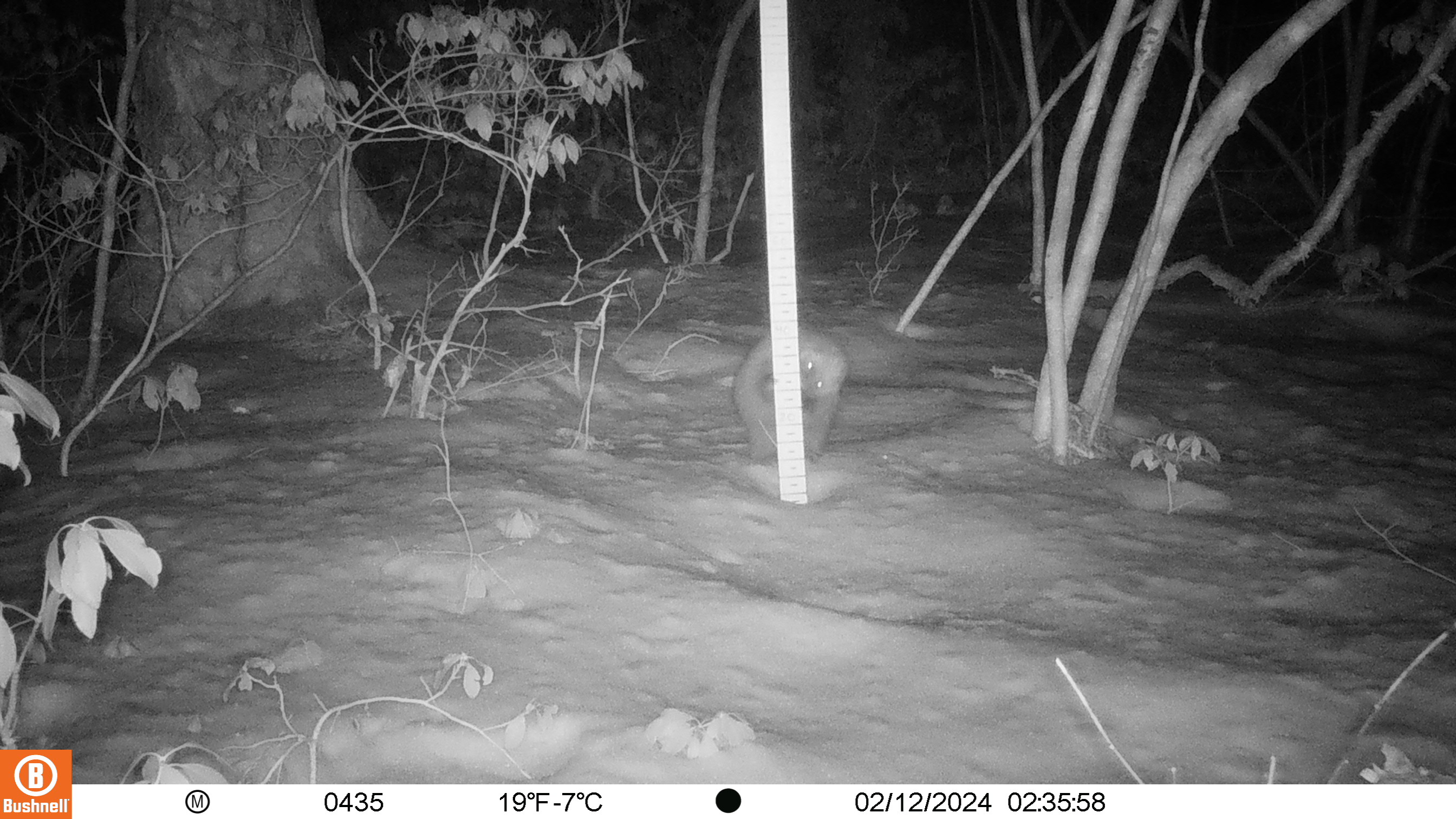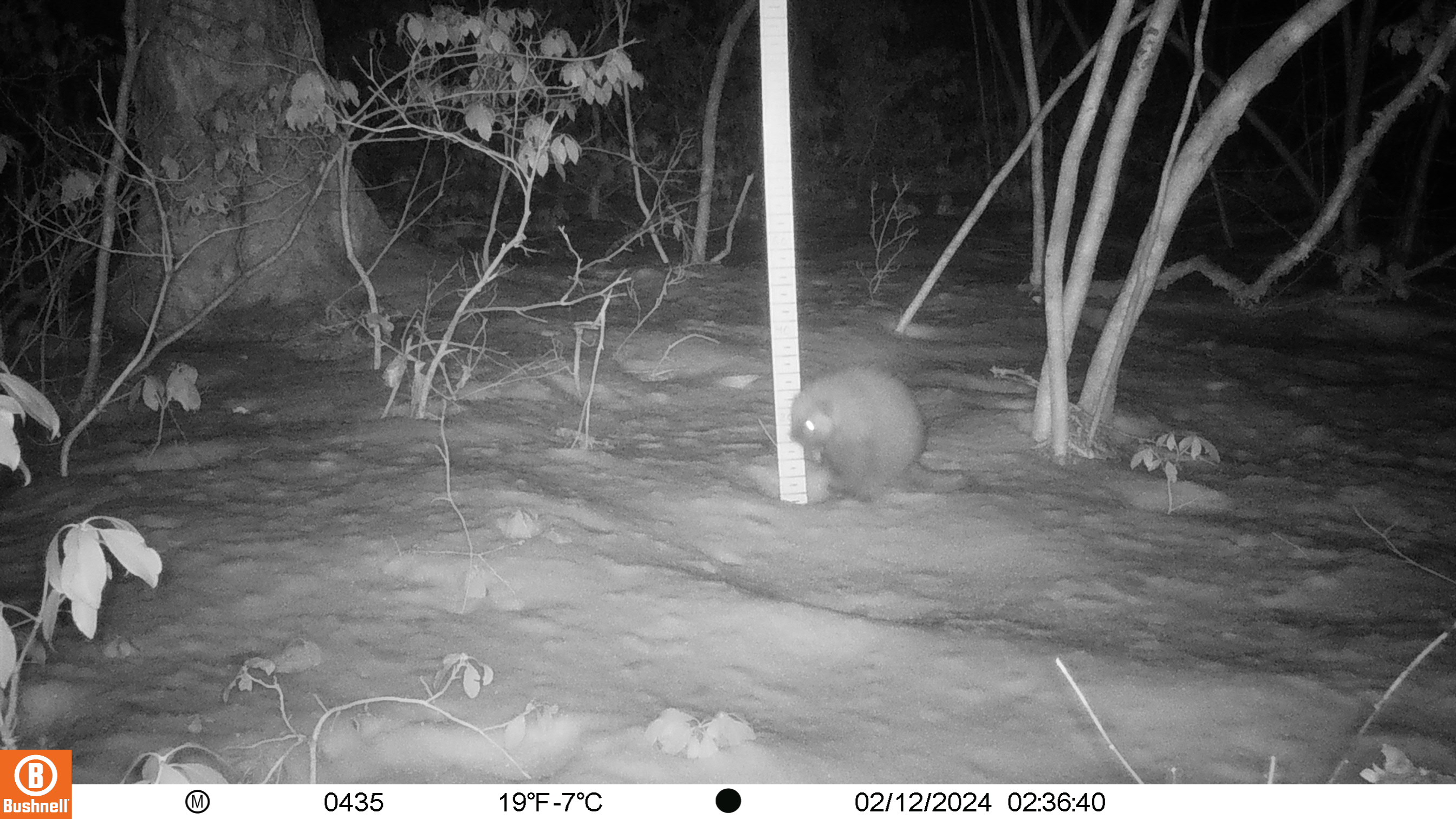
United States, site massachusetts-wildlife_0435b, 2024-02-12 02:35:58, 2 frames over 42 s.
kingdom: Animalia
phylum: Chordata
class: Mammalia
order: Rodentia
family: Erethizontidae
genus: Erethizon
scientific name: Erethizon dorsatum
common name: porcupine